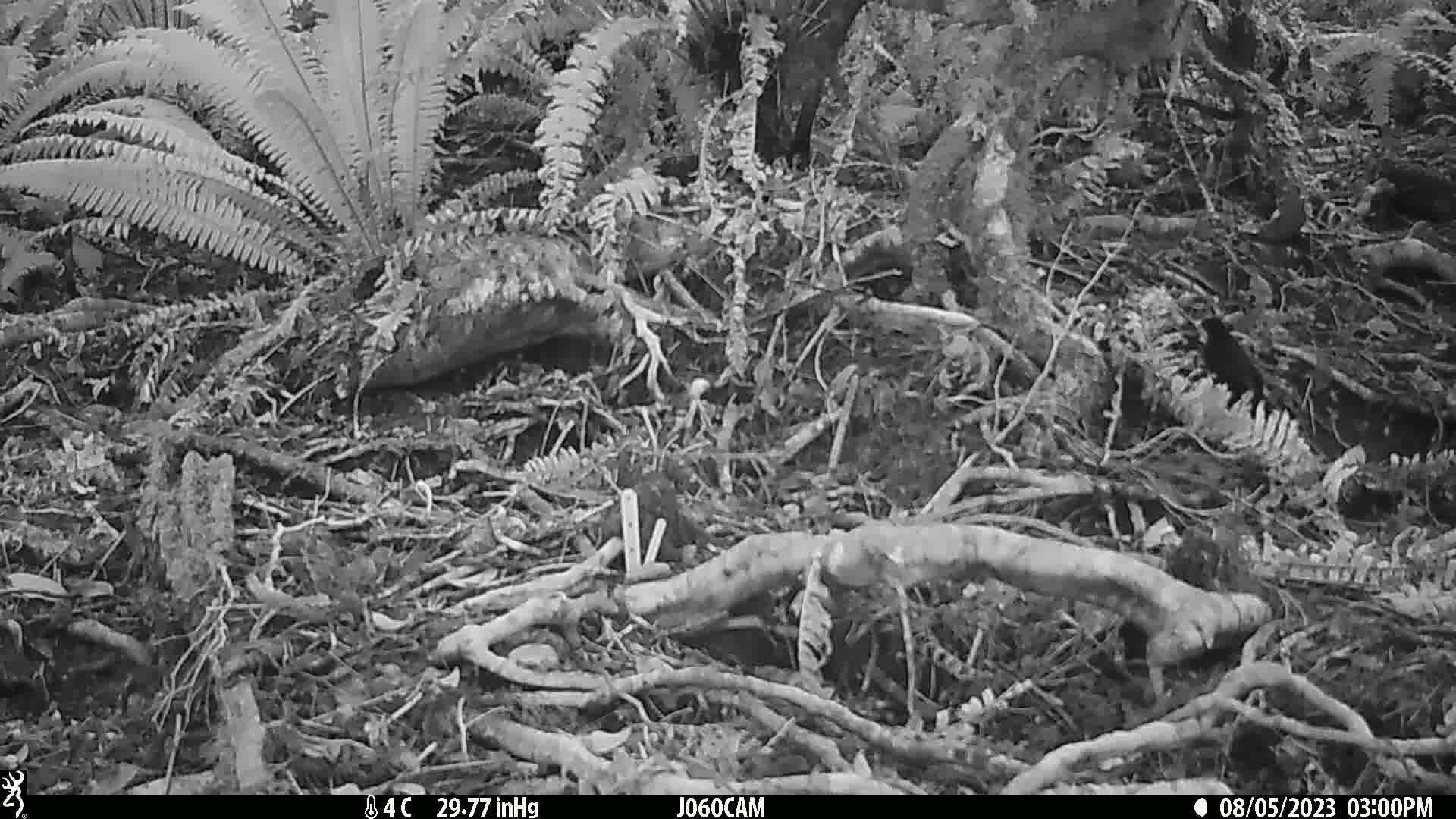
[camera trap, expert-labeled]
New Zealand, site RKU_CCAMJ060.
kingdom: Animalia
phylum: Chordata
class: Aves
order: Passeriformes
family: Turdidae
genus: Turdus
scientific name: Turdus merula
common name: eurasian blackbird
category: blackbird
Blackbird (eurasian blackbird) (Turdus merula).